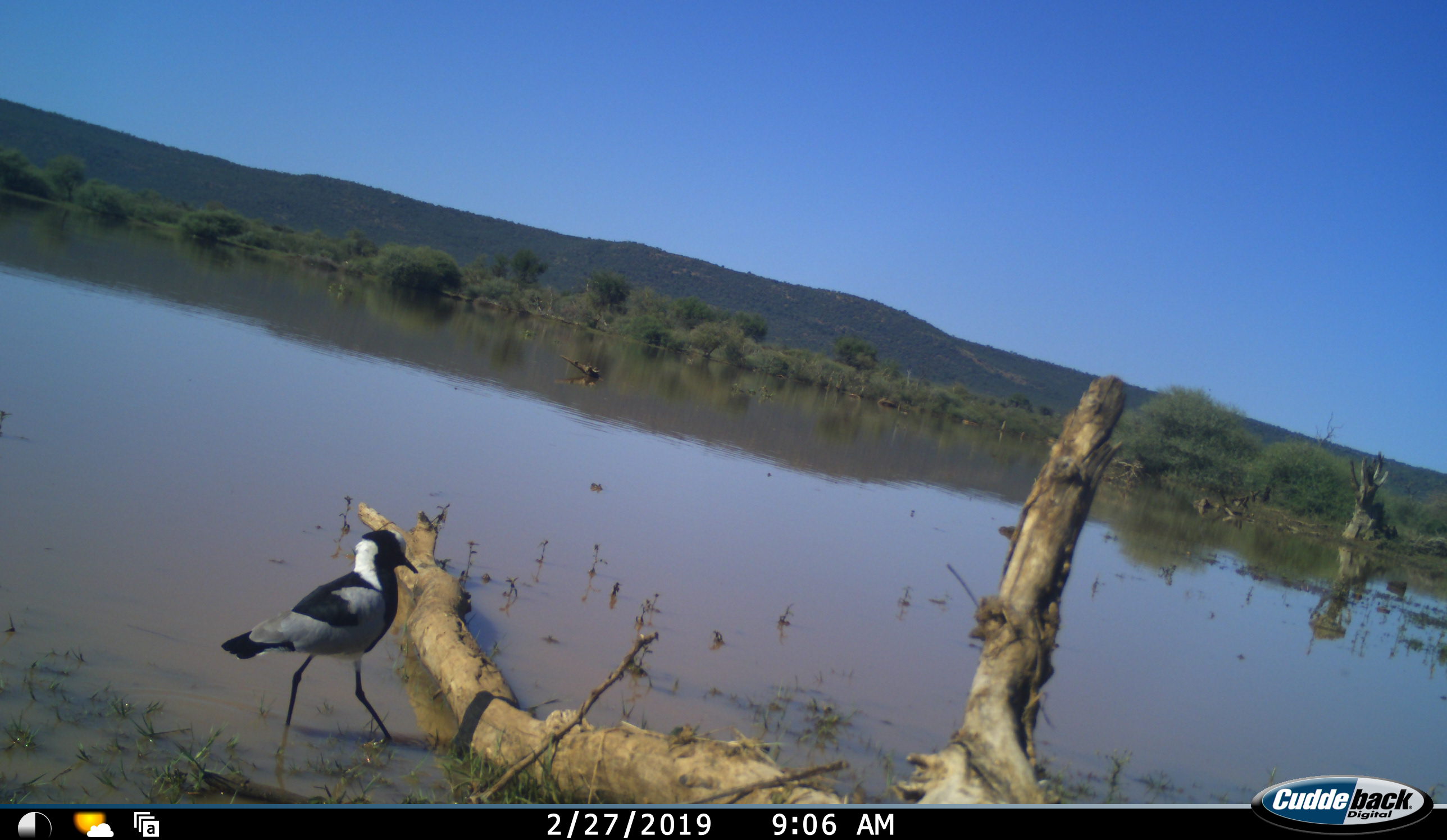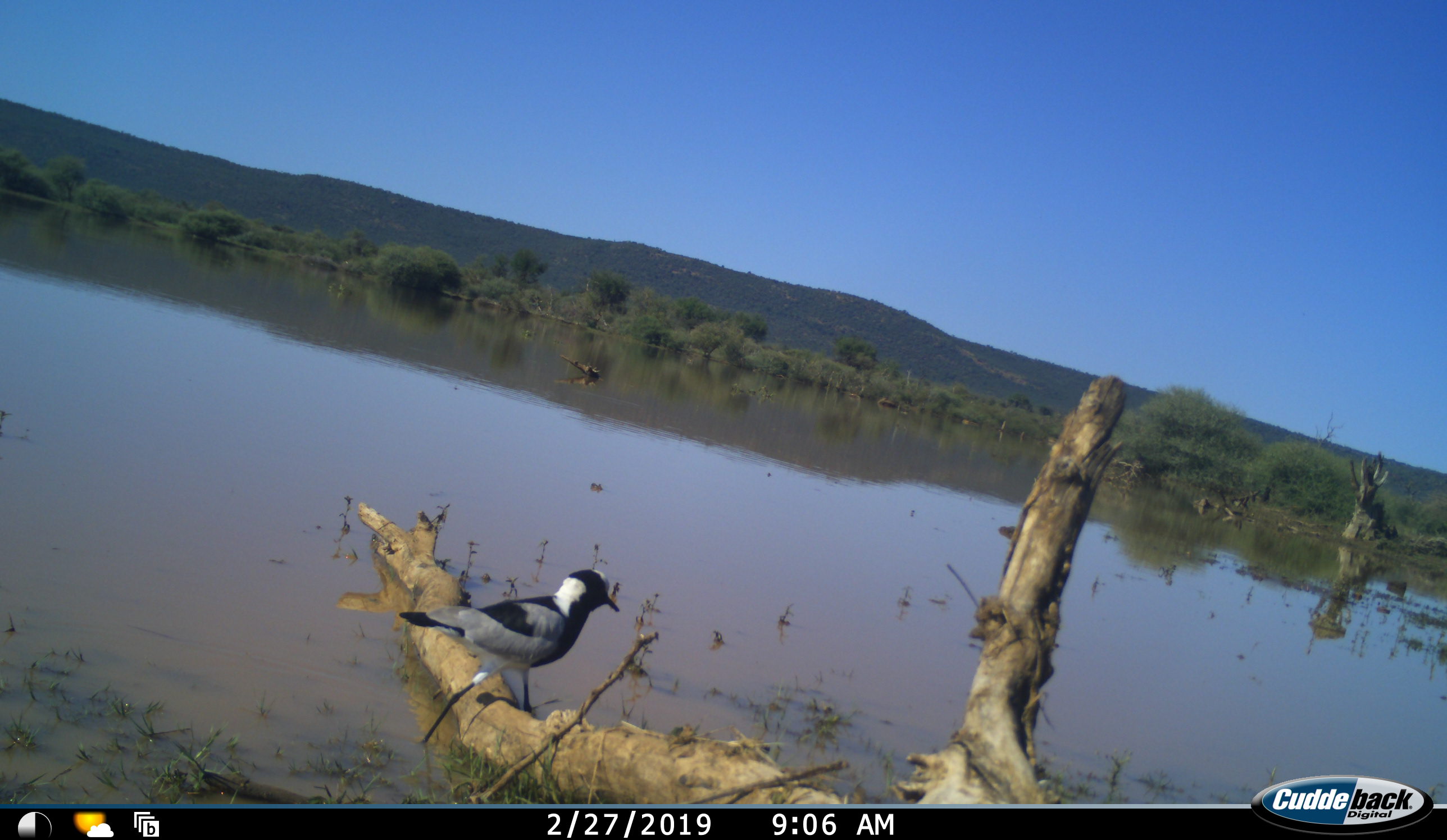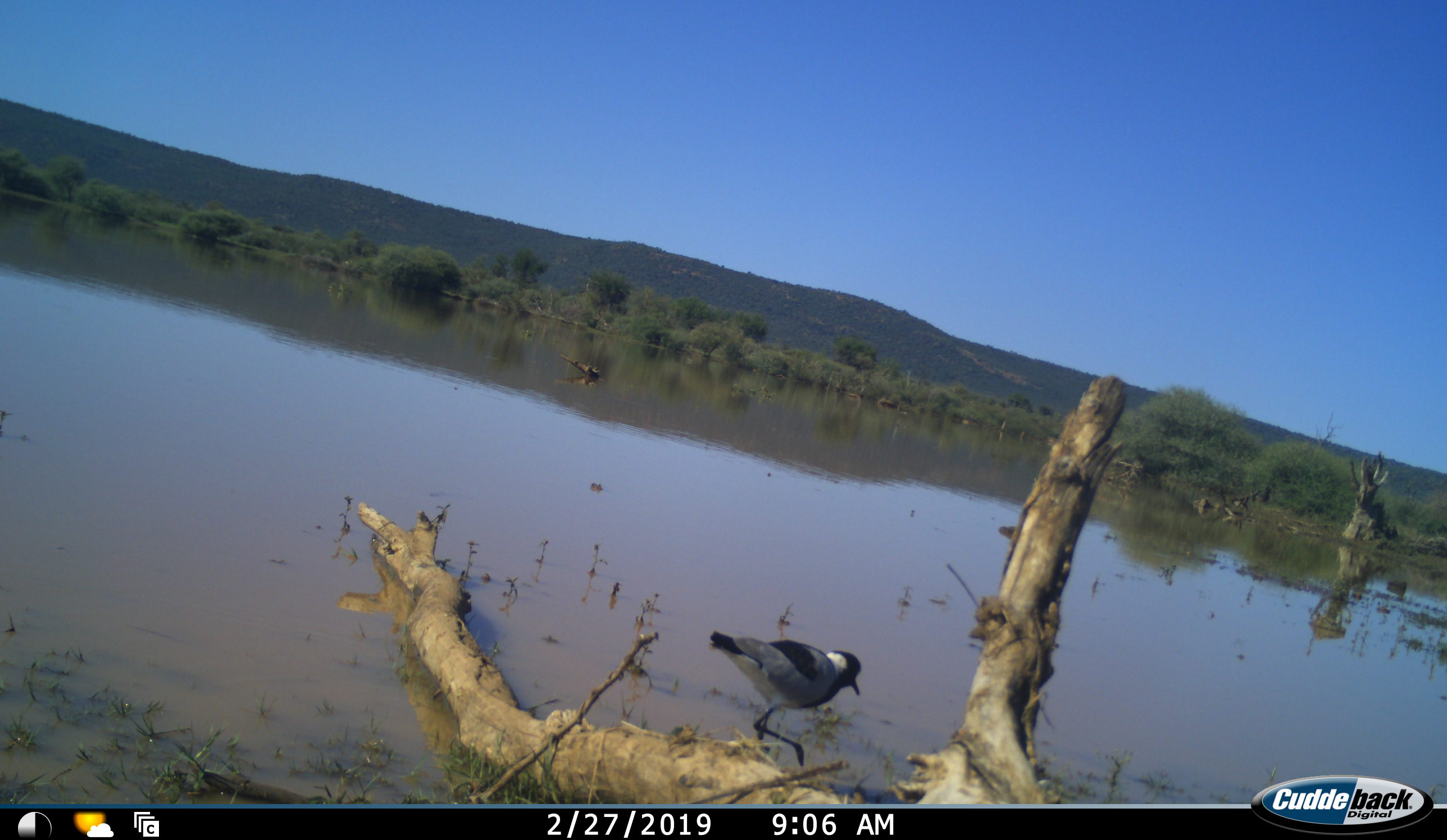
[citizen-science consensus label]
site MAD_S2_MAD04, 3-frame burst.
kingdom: Animalia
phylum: Chordata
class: Aves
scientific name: Aves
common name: bird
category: birdother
Birdother (bird) (Aves), count 1. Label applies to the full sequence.